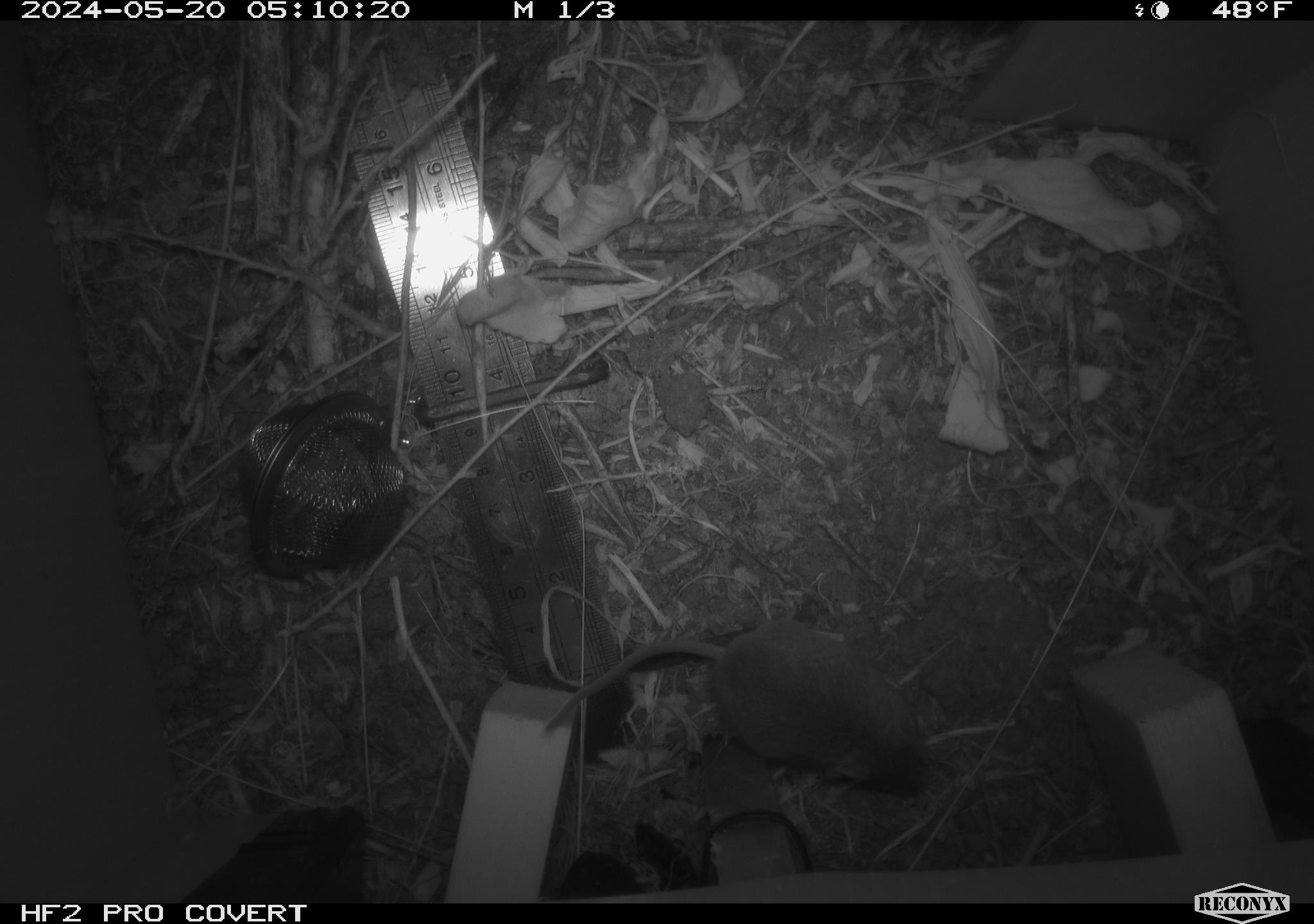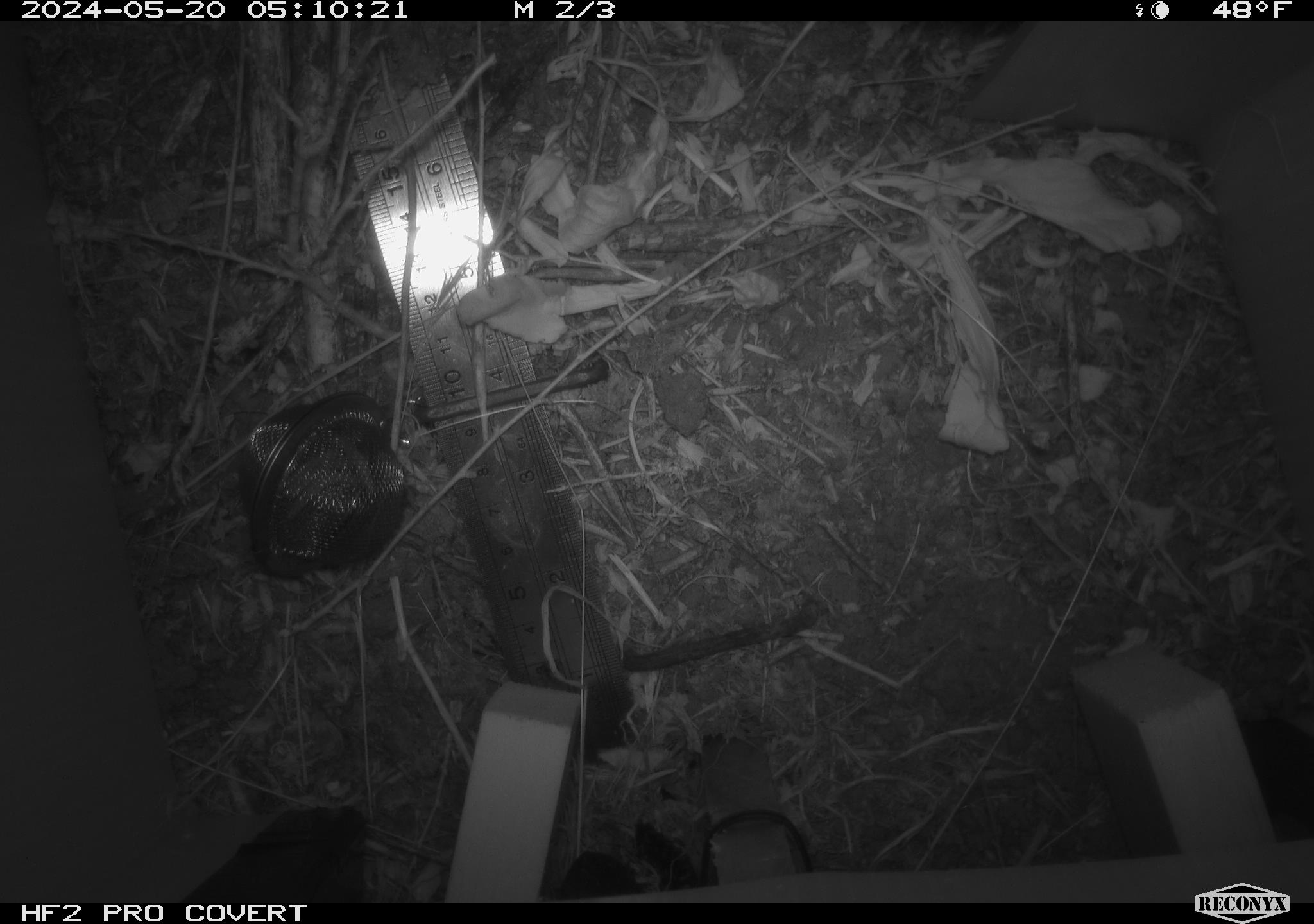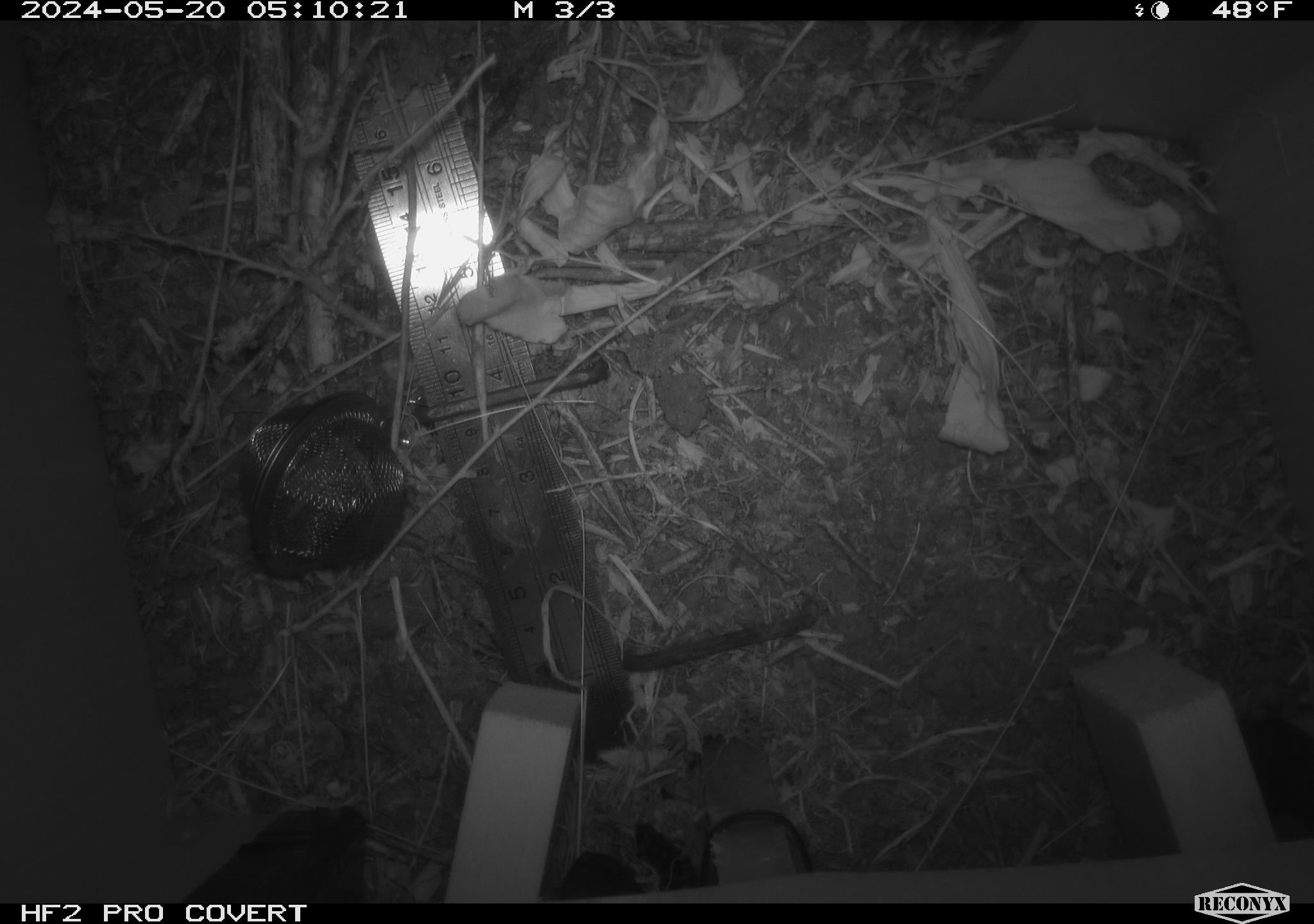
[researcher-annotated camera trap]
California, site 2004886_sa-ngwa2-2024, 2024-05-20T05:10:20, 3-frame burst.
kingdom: Animalia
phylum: Chordata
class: Mammalia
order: Rodentia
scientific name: Rodentia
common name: mouse species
Mouse species (Rodentia).